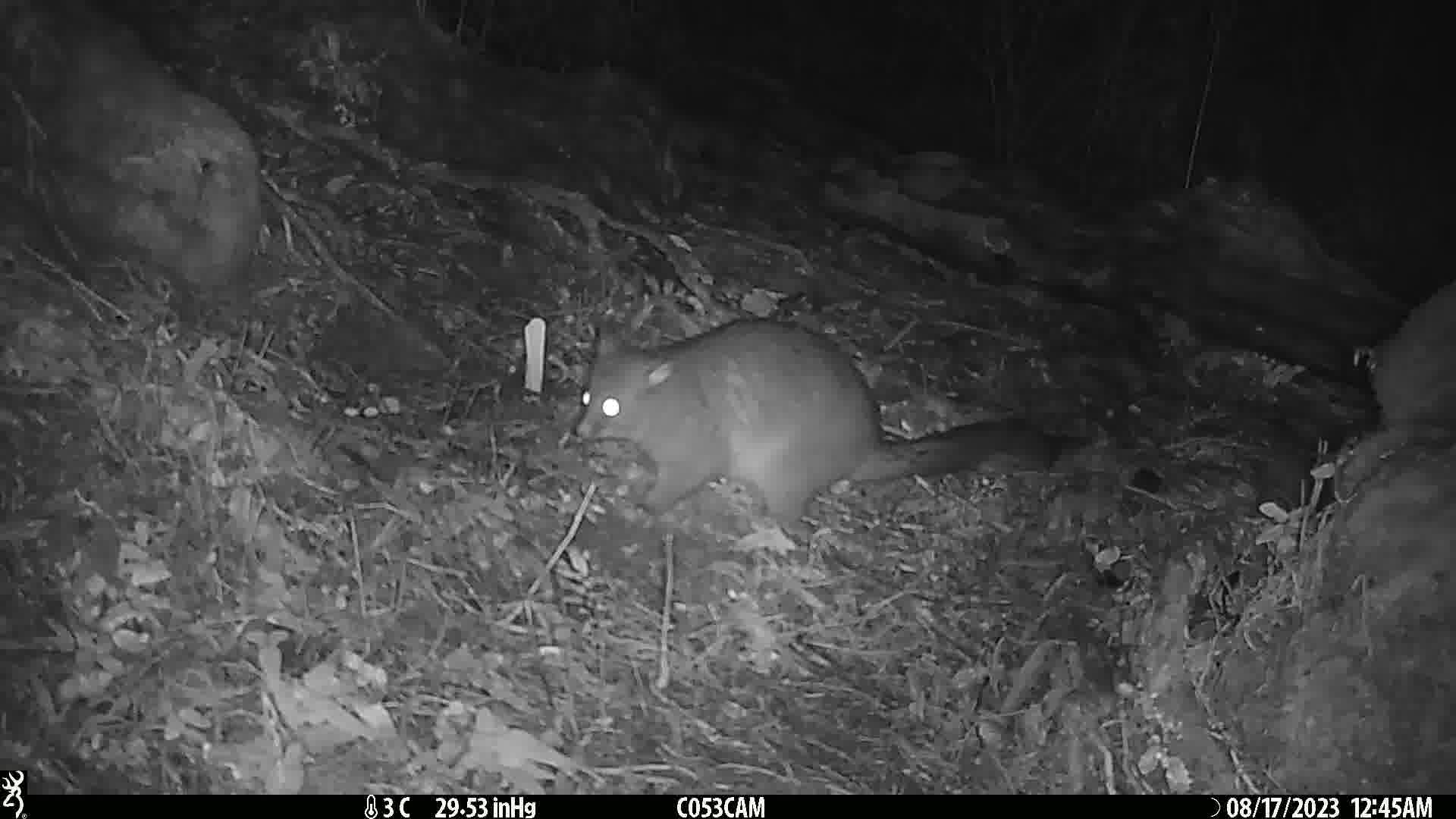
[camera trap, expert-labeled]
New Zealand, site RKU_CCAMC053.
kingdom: Animalia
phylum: Chordata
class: Mammalia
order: Diprotodontia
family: Phalangeridae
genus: Trichosurus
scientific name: Trichosurus vulpecula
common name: common brushtail possum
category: possum